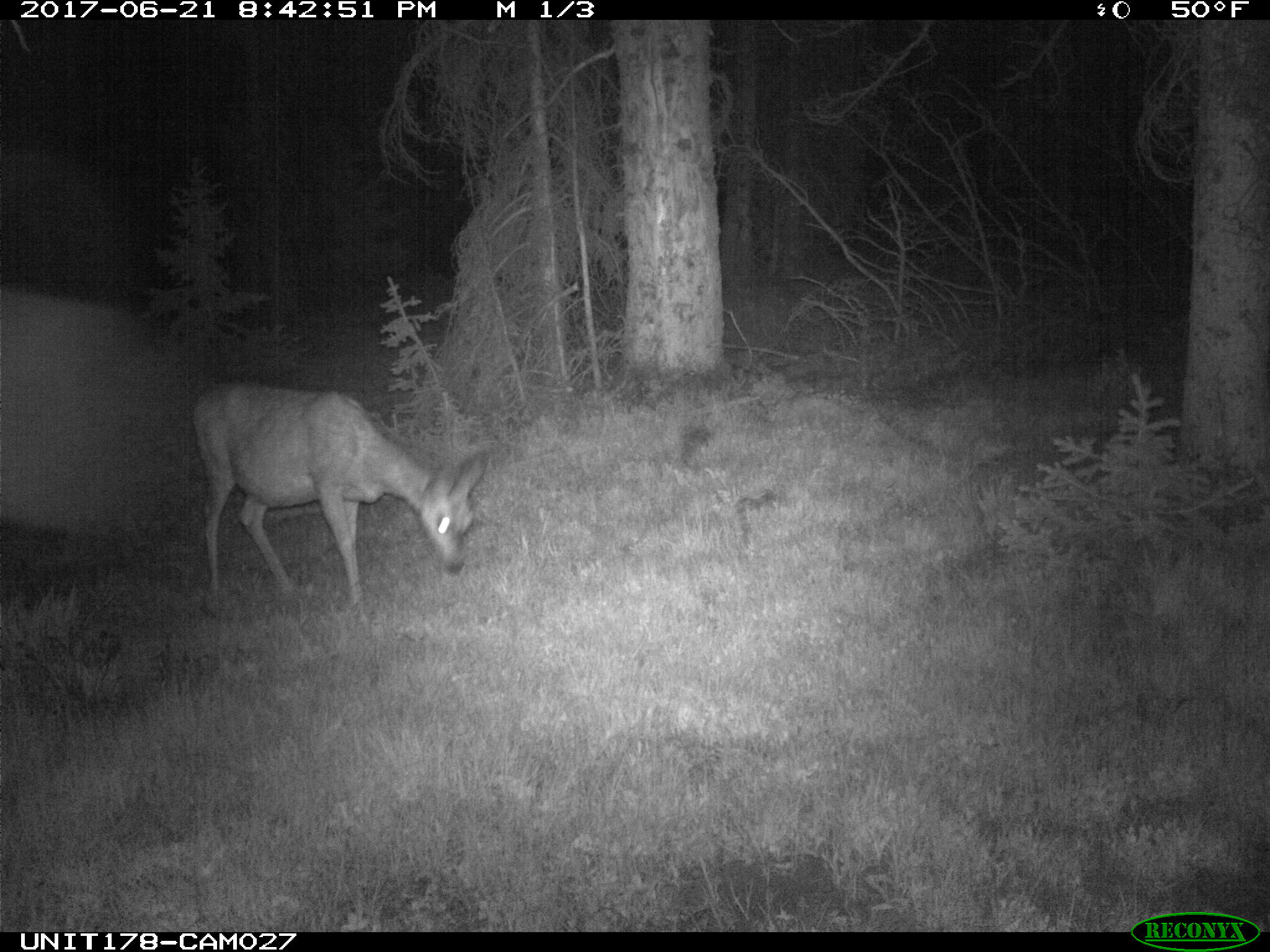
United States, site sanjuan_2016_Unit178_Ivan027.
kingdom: Animalia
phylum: Chordata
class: Mammalia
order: Artiodactyla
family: Cervidae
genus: Odocoileus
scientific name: Odocoileus hemionus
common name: mule deer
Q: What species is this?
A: Odocoileus hemionus (mule deer).